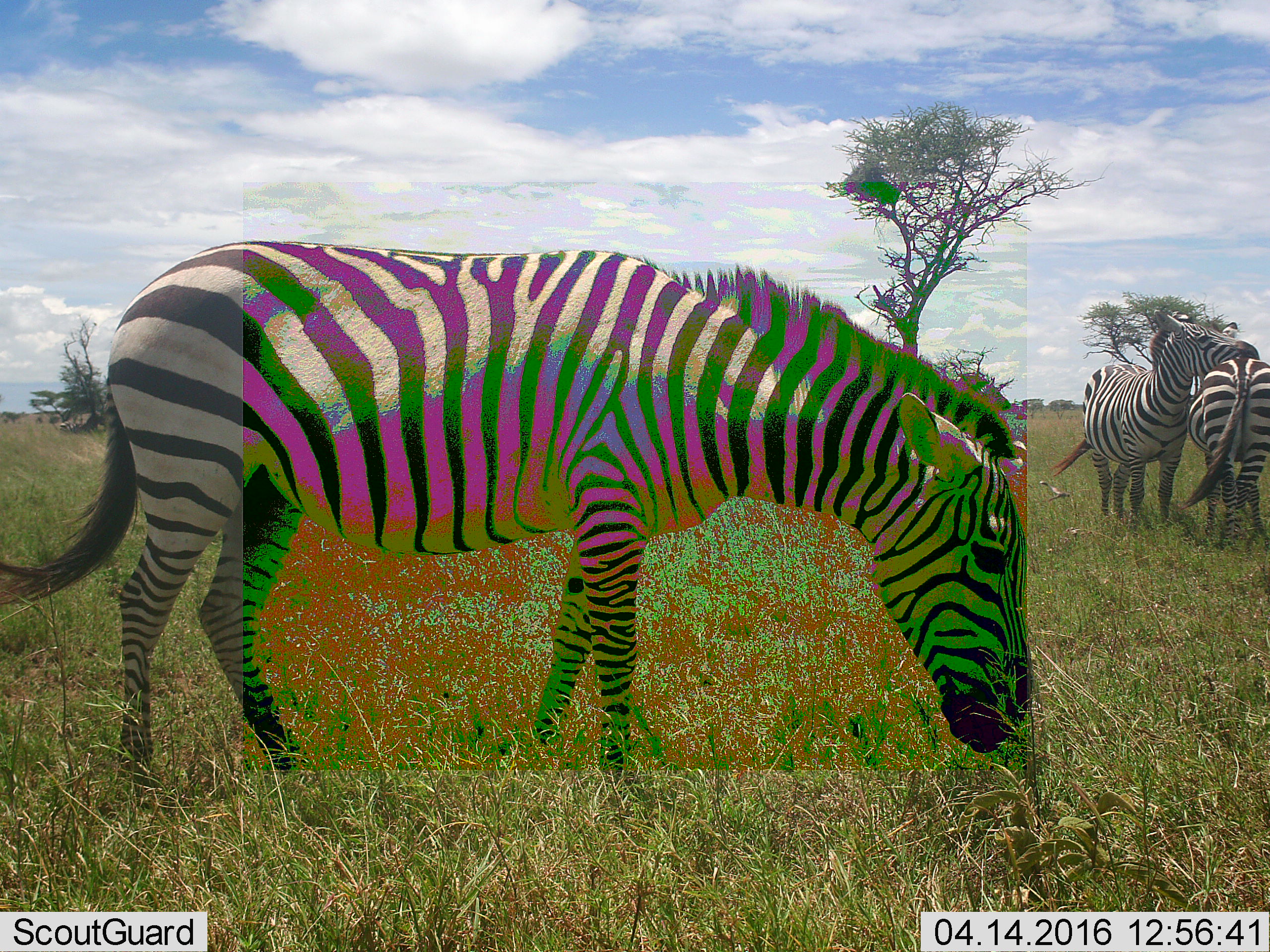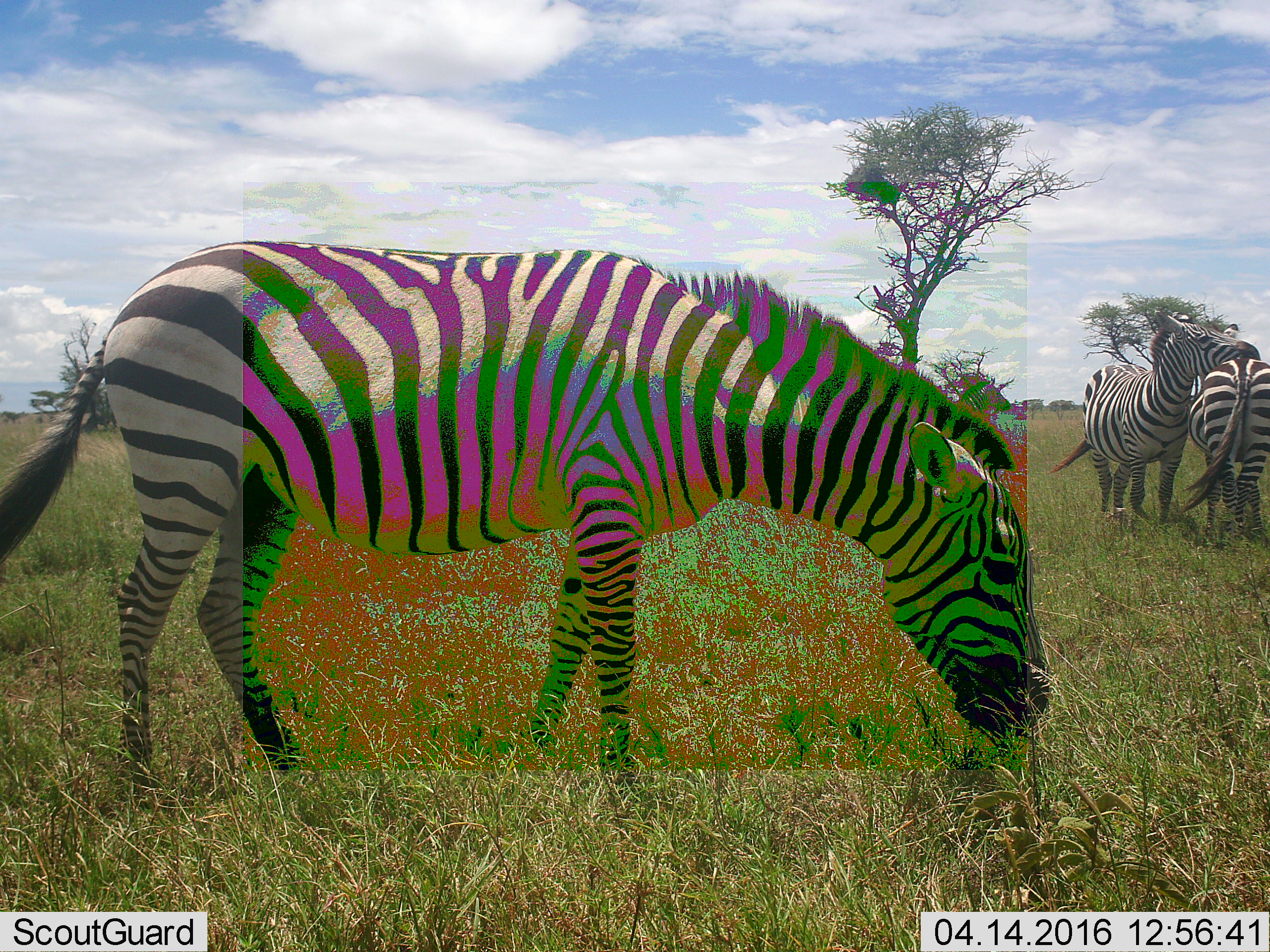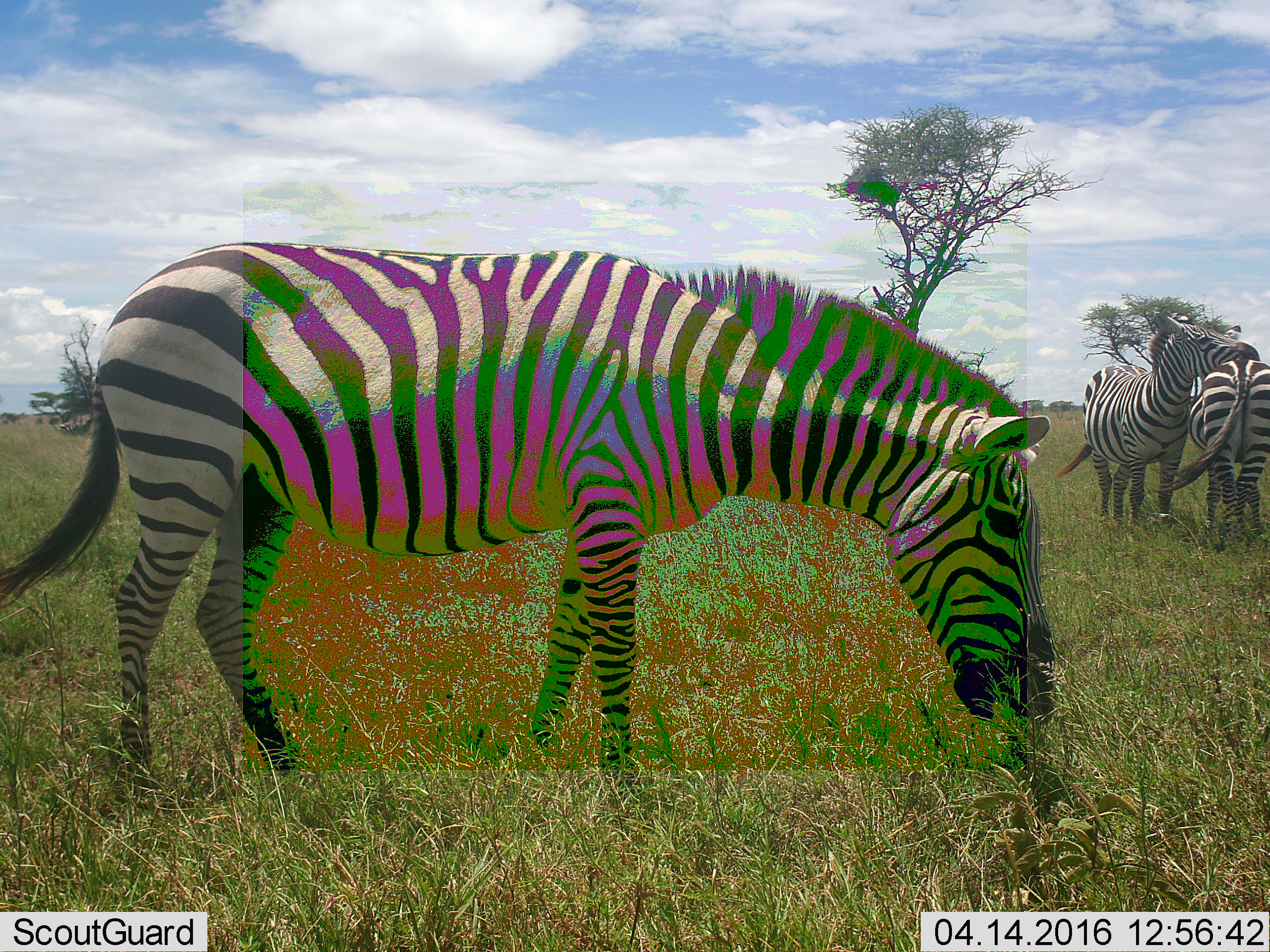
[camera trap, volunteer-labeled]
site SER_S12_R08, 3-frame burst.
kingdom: Animalia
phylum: Chordata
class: Mammalia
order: Perissodactyla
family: Equidae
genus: Equus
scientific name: Equus quagga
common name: plains zebra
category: zebraplains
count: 3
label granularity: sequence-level